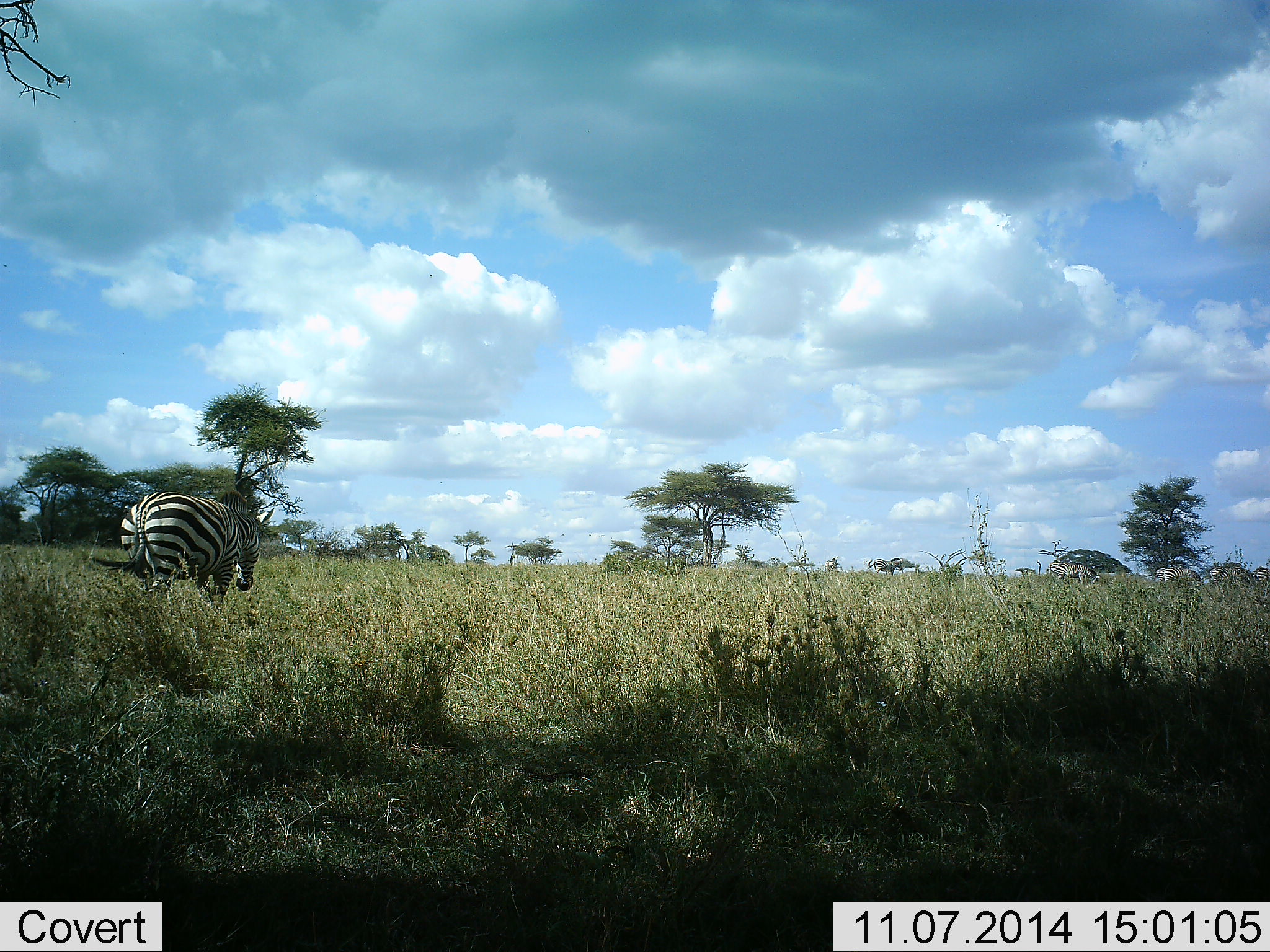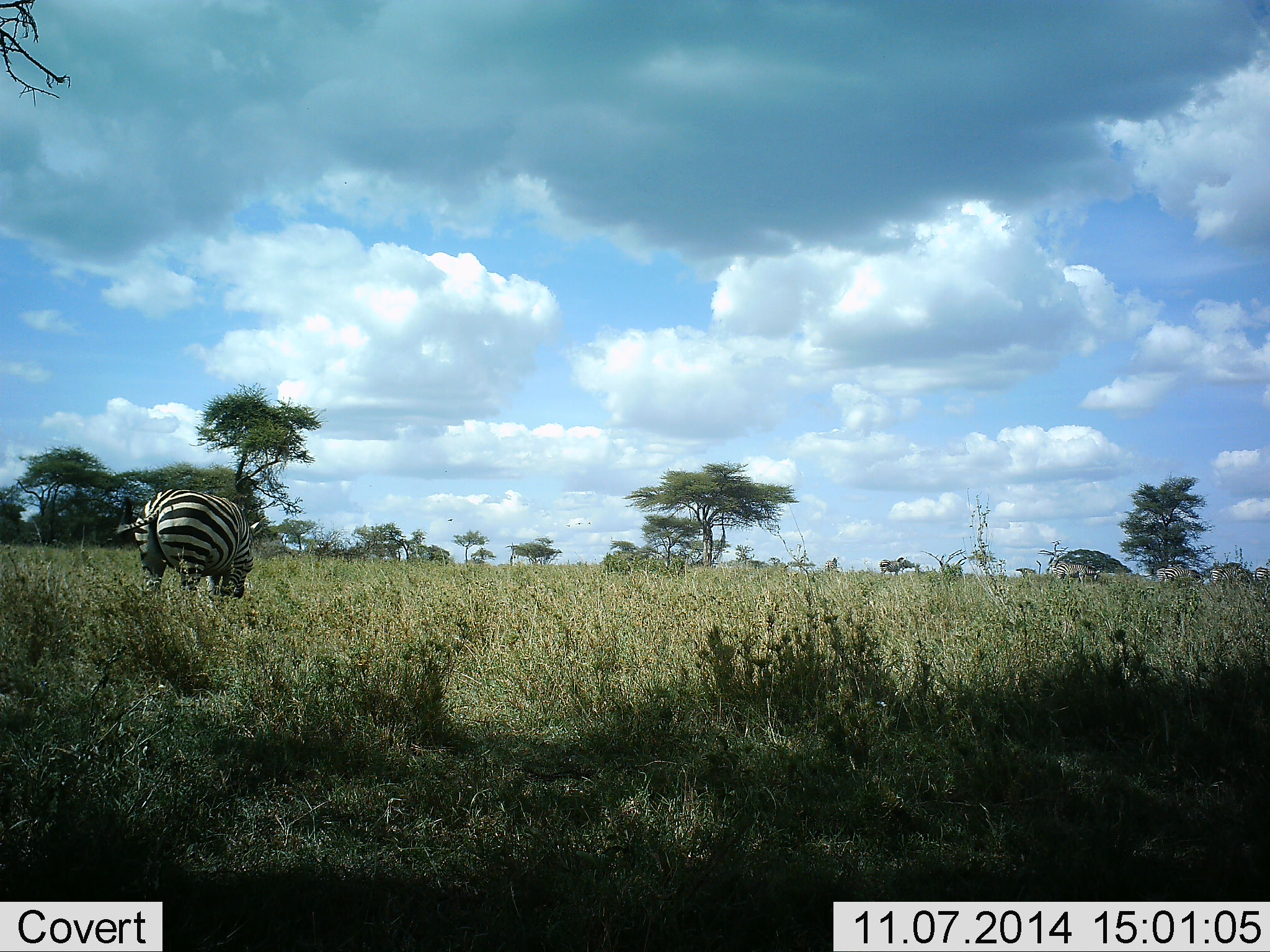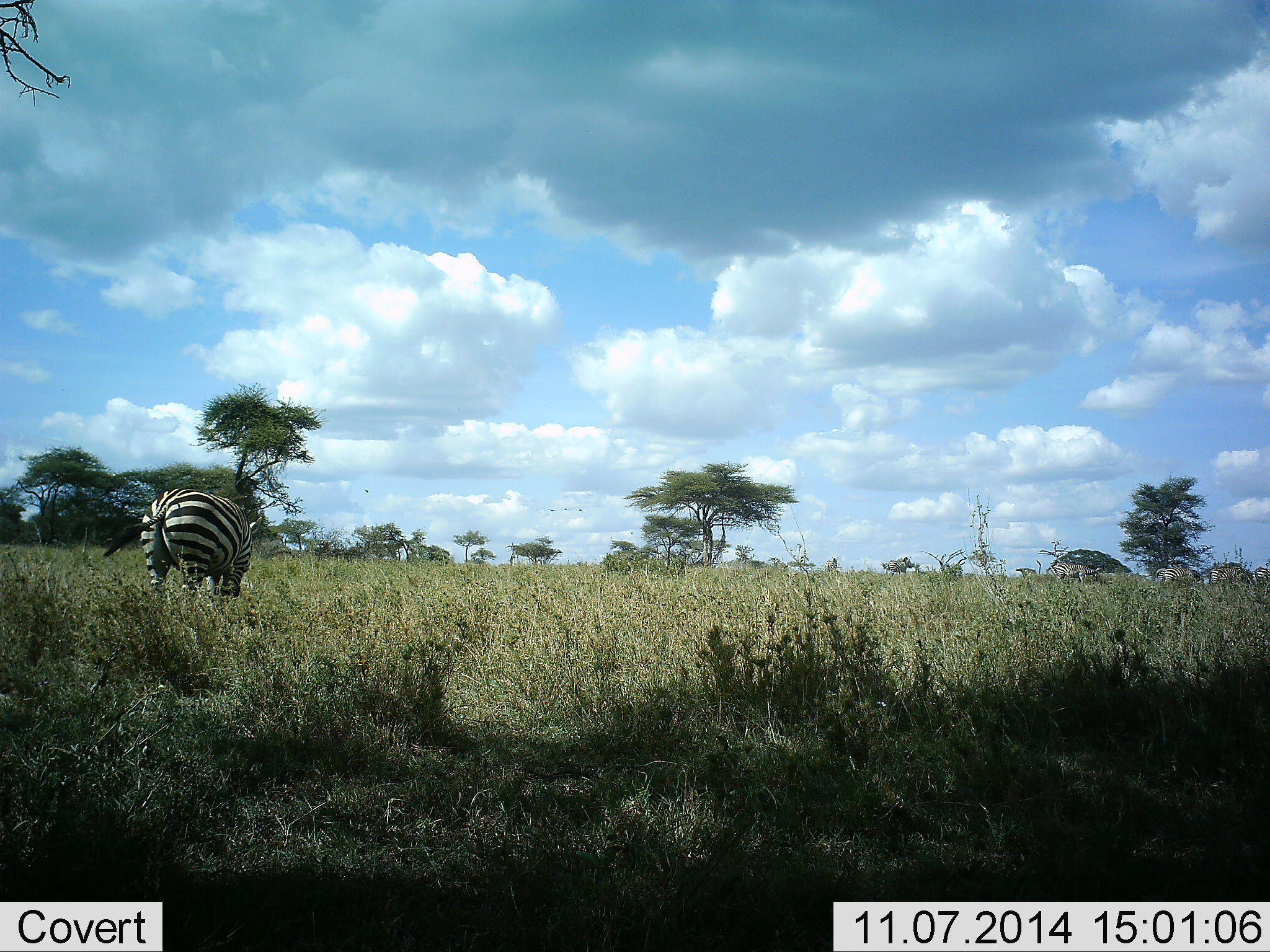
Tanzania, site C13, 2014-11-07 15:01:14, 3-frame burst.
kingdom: Animalia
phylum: Chordata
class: Mammalia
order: Perissodactyla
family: Equidae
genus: Equus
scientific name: Equus quagga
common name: plains zebra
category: zebra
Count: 5.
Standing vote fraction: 40%.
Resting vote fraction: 0%.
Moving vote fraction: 30%.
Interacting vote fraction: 0%.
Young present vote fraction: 0%.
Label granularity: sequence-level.